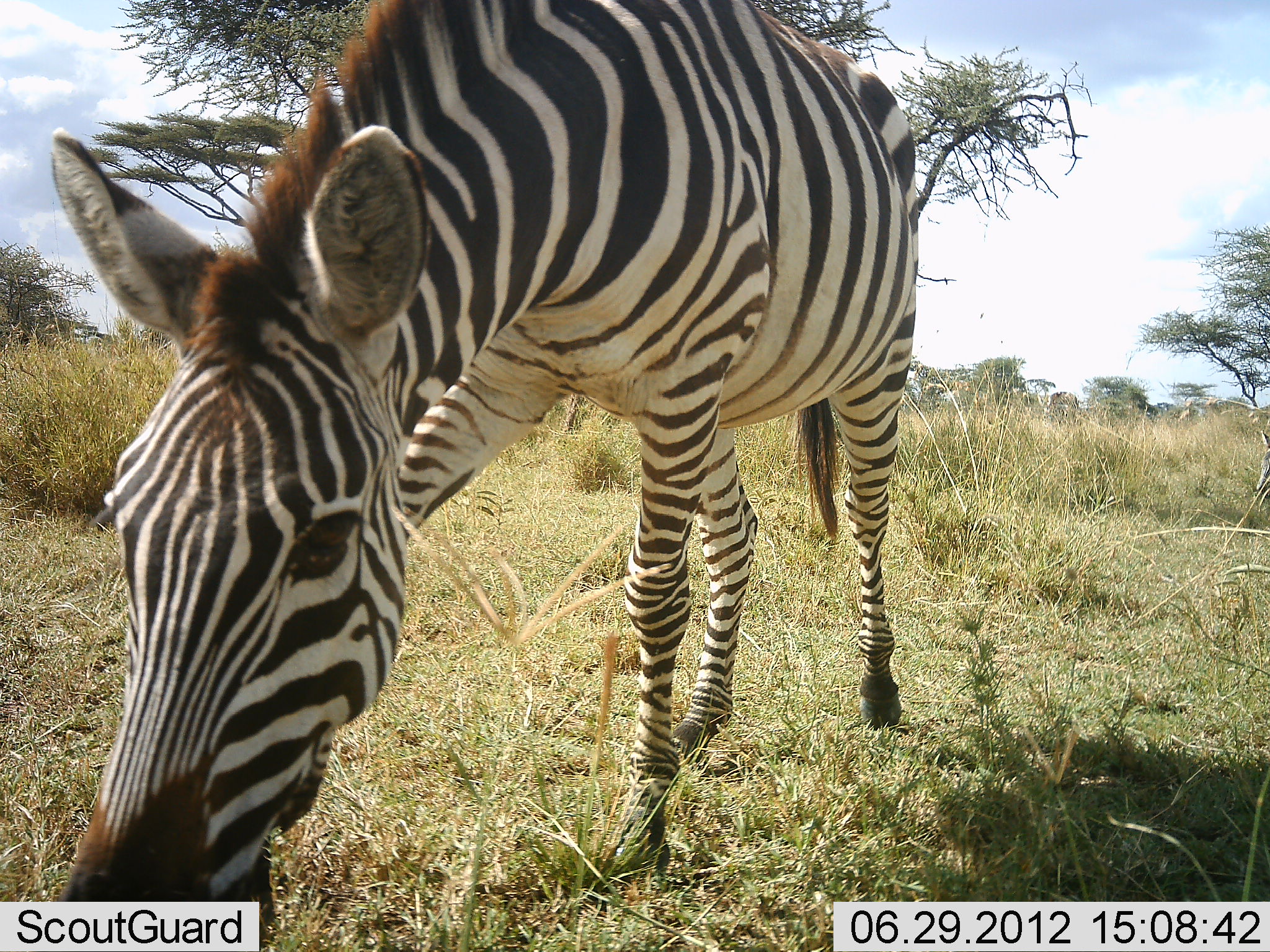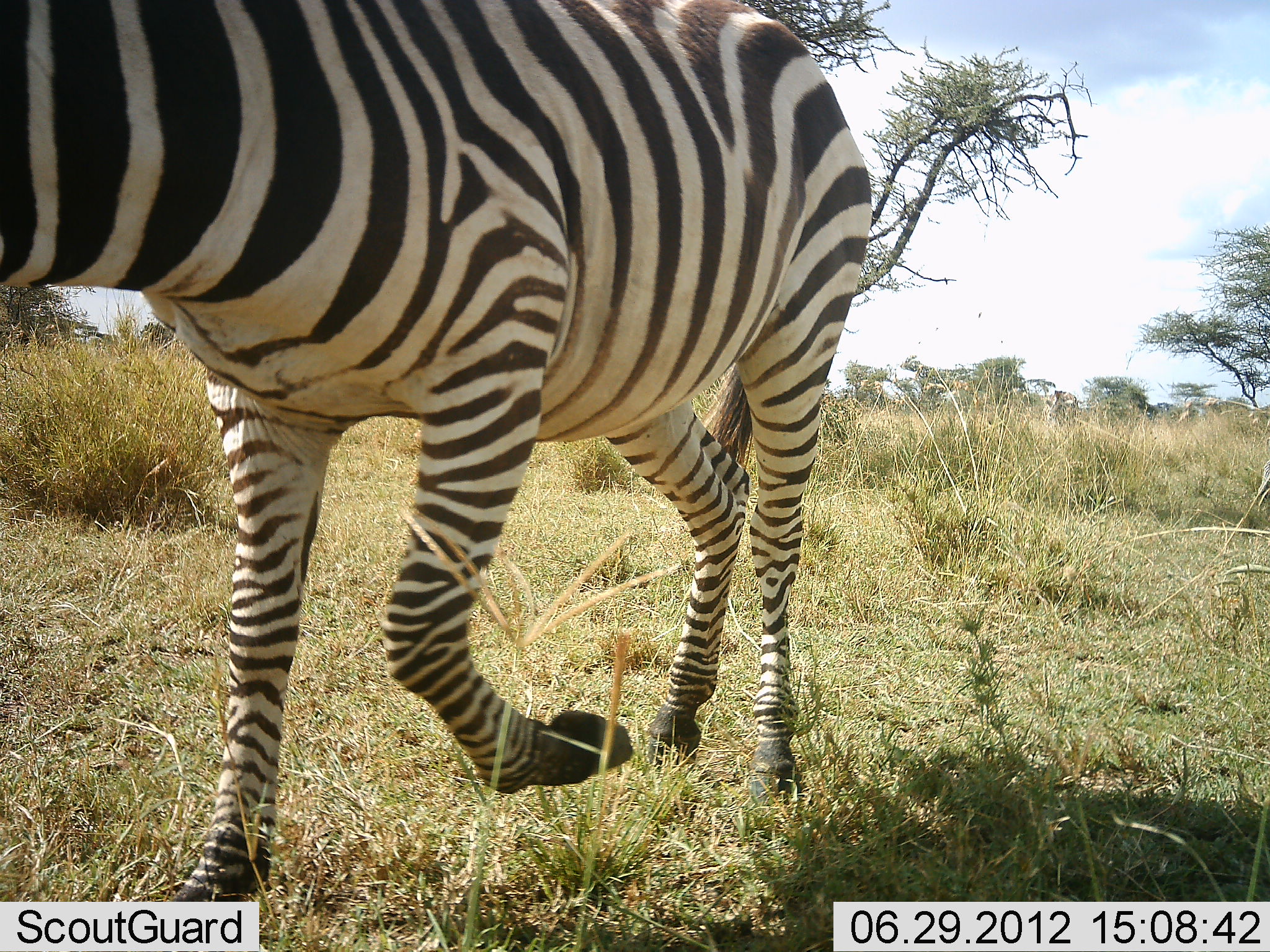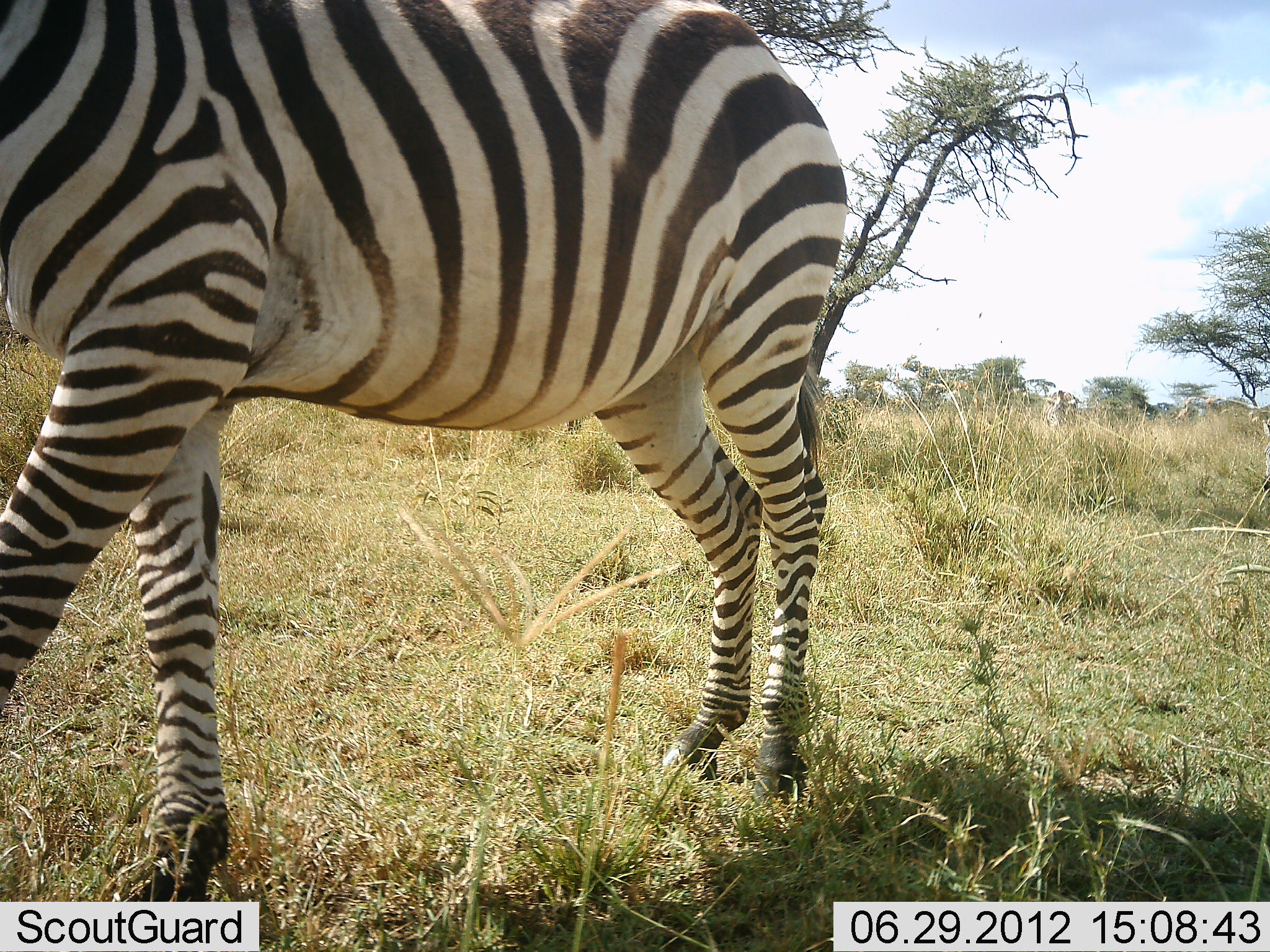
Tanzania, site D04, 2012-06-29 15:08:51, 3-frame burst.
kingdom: Animalia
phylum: Chordata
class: Mammalia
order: Perissodactyla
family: Equidae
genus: Equus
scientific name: Equus quagga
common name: plains zebra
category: zebra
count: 1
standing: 20%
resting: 0%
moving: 100%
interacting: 0%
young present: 0%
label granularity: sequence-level